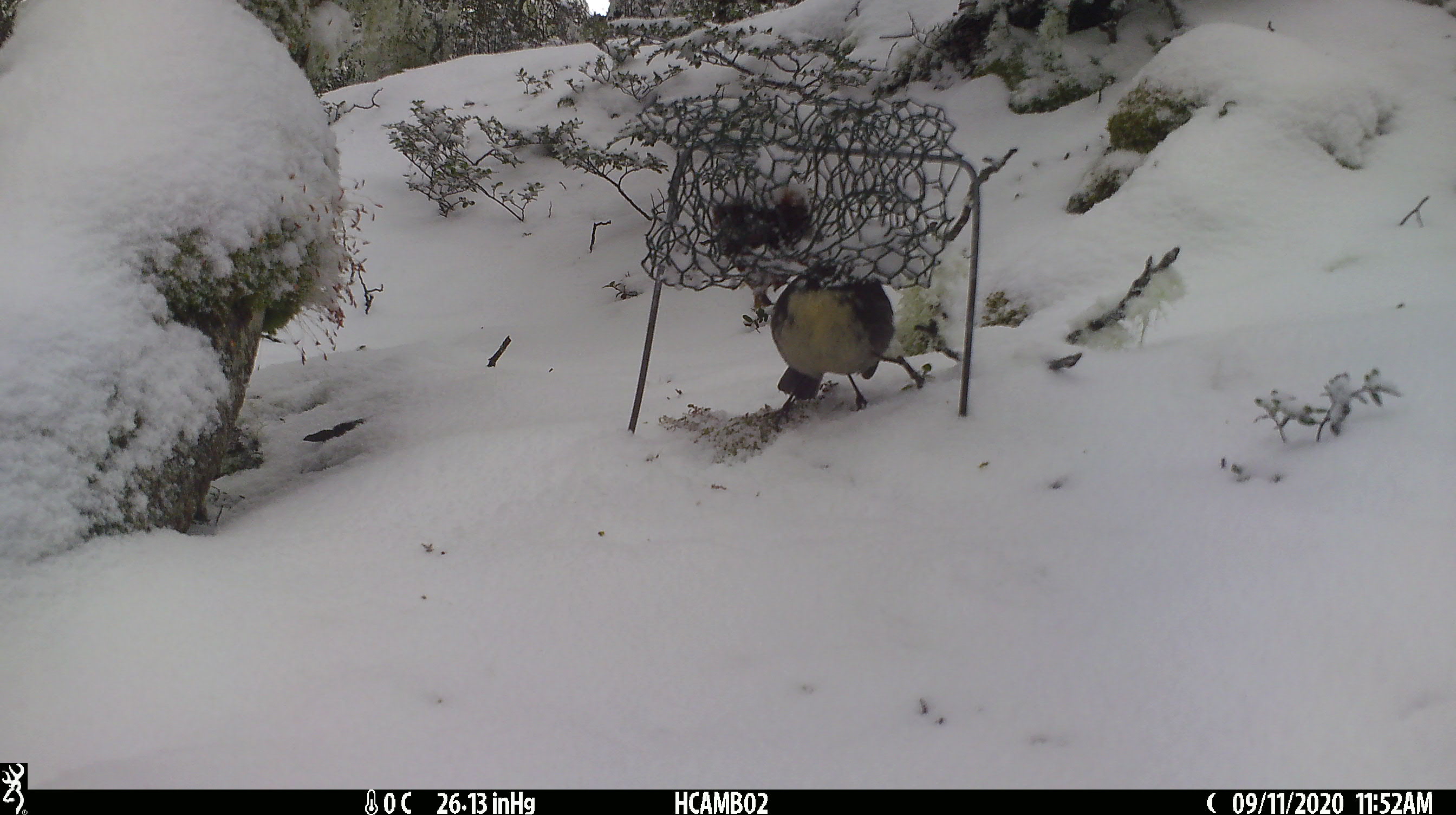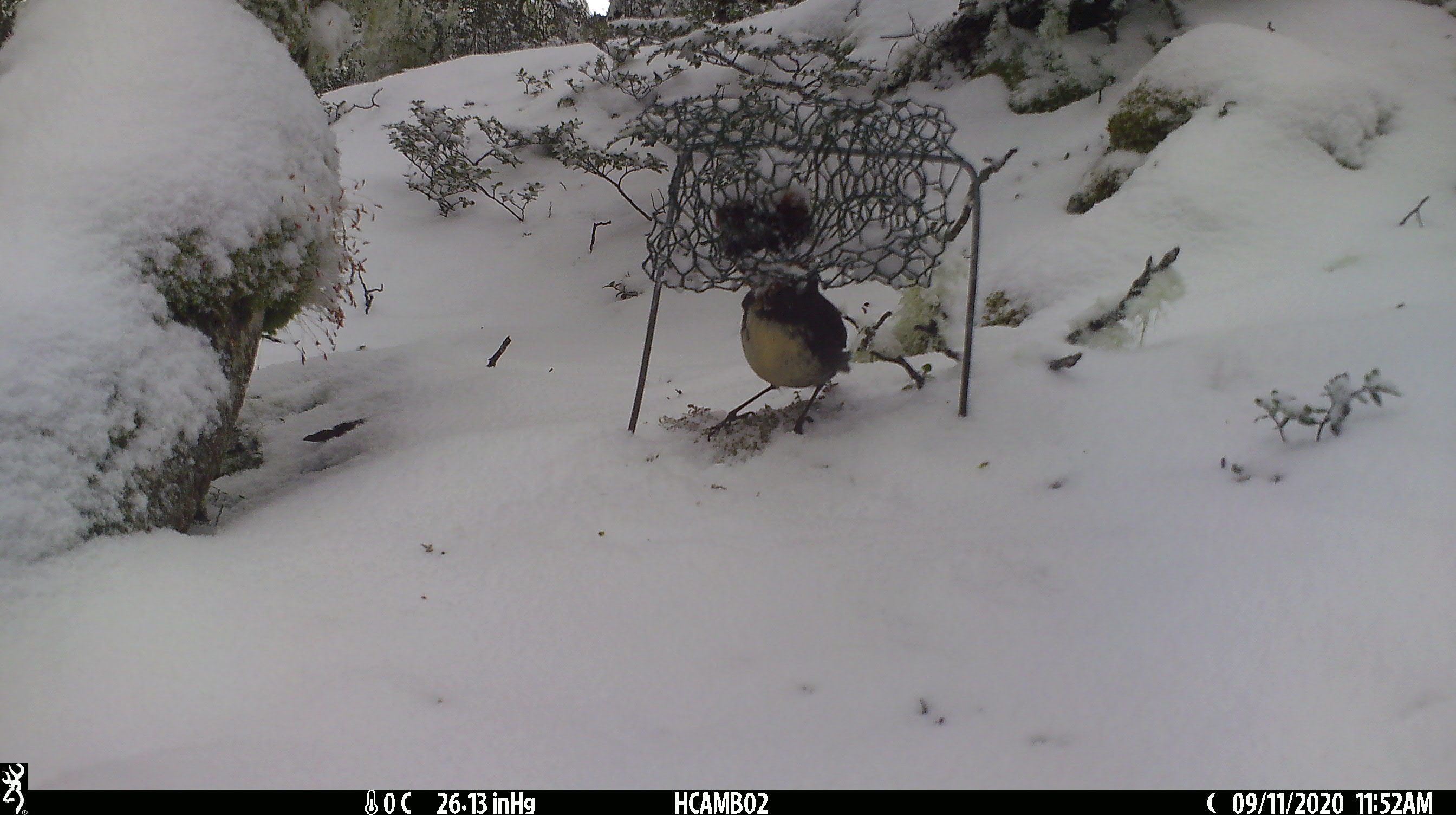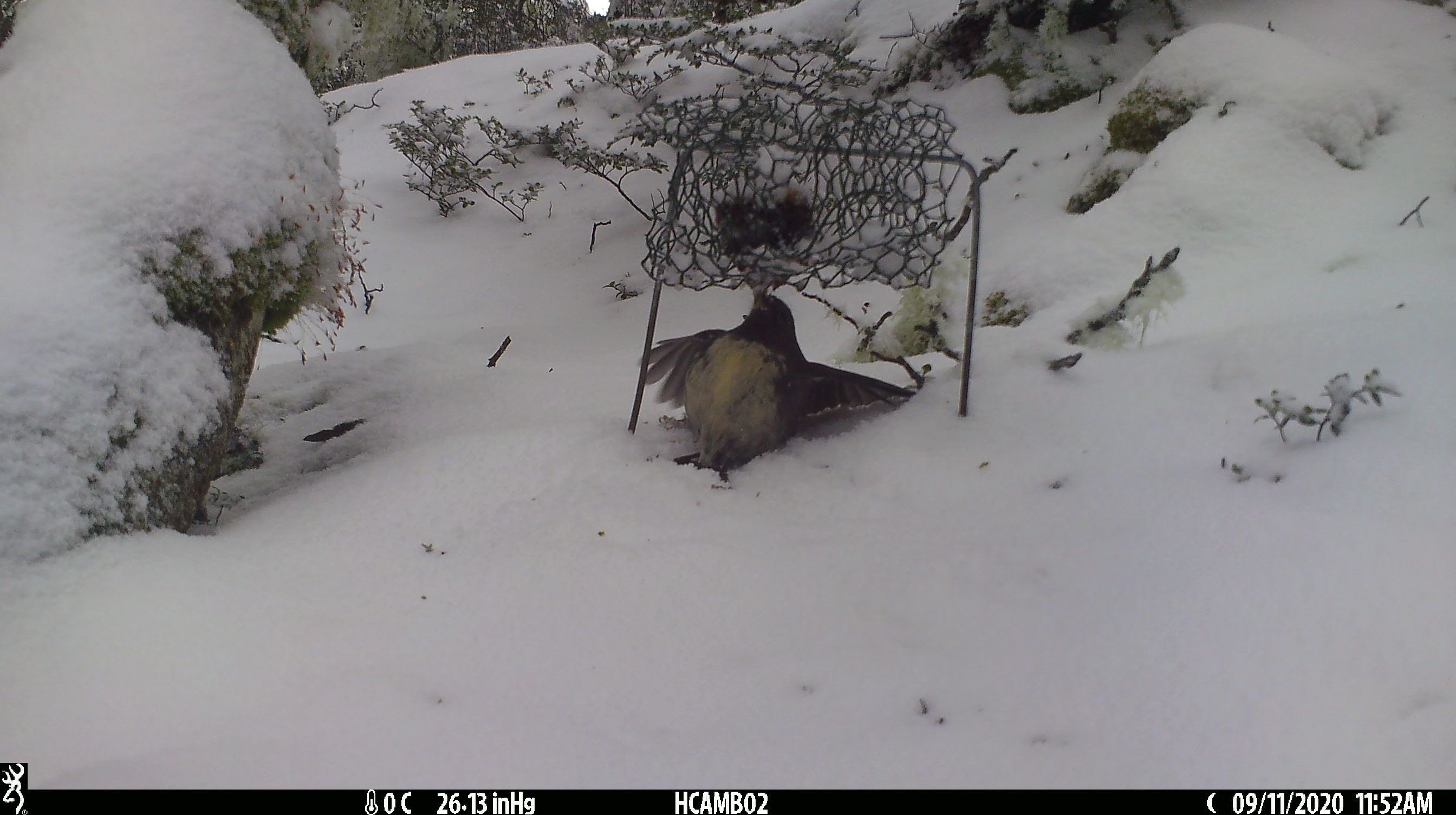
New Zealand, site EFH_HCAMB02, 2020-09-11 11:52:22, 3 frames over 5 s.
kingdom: Animalia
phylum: Chordata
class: Aves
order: Passeriformes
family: Petroicidae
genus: Petroica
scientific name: Petroica australis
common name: new zealand robin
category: robin